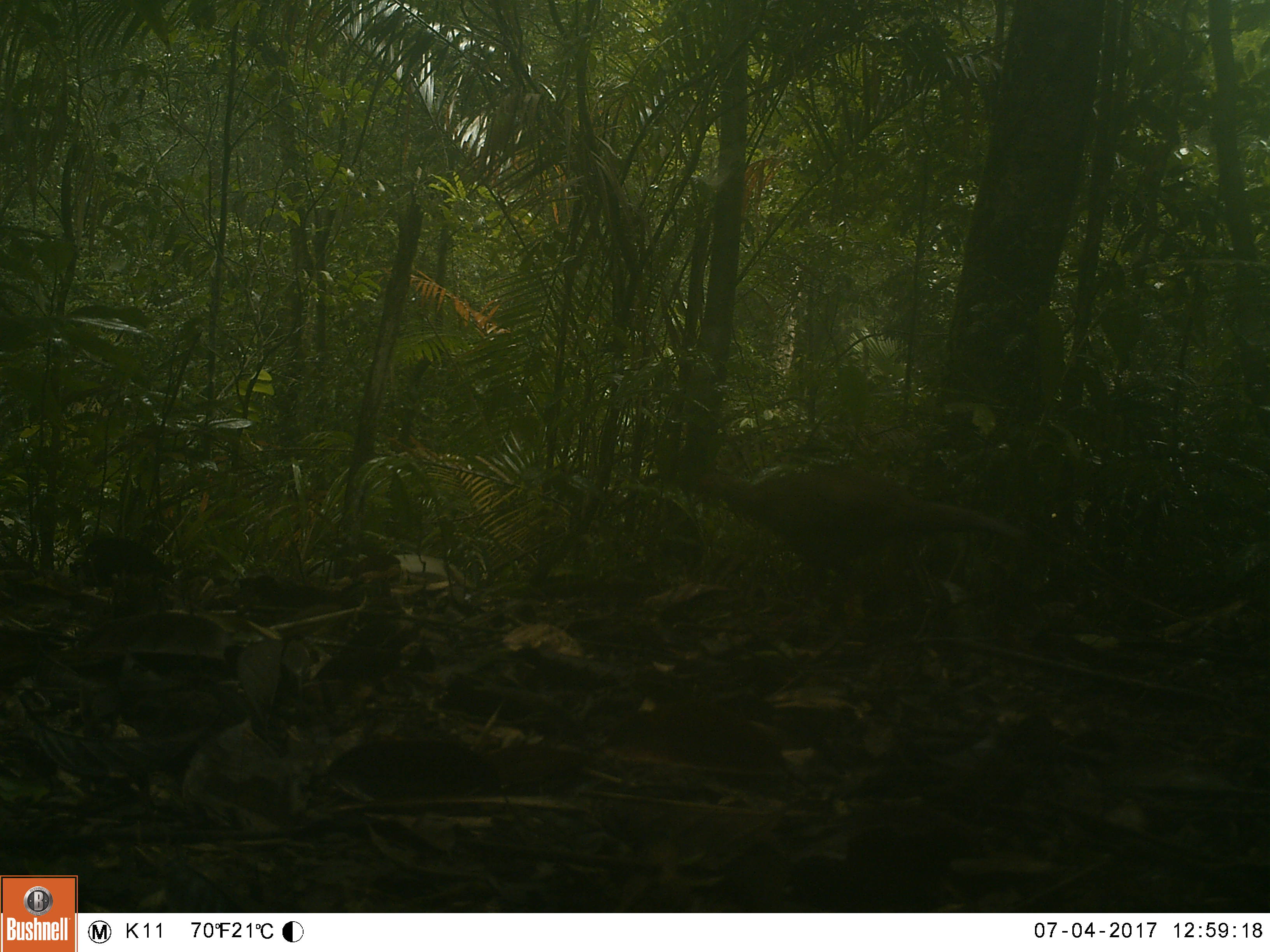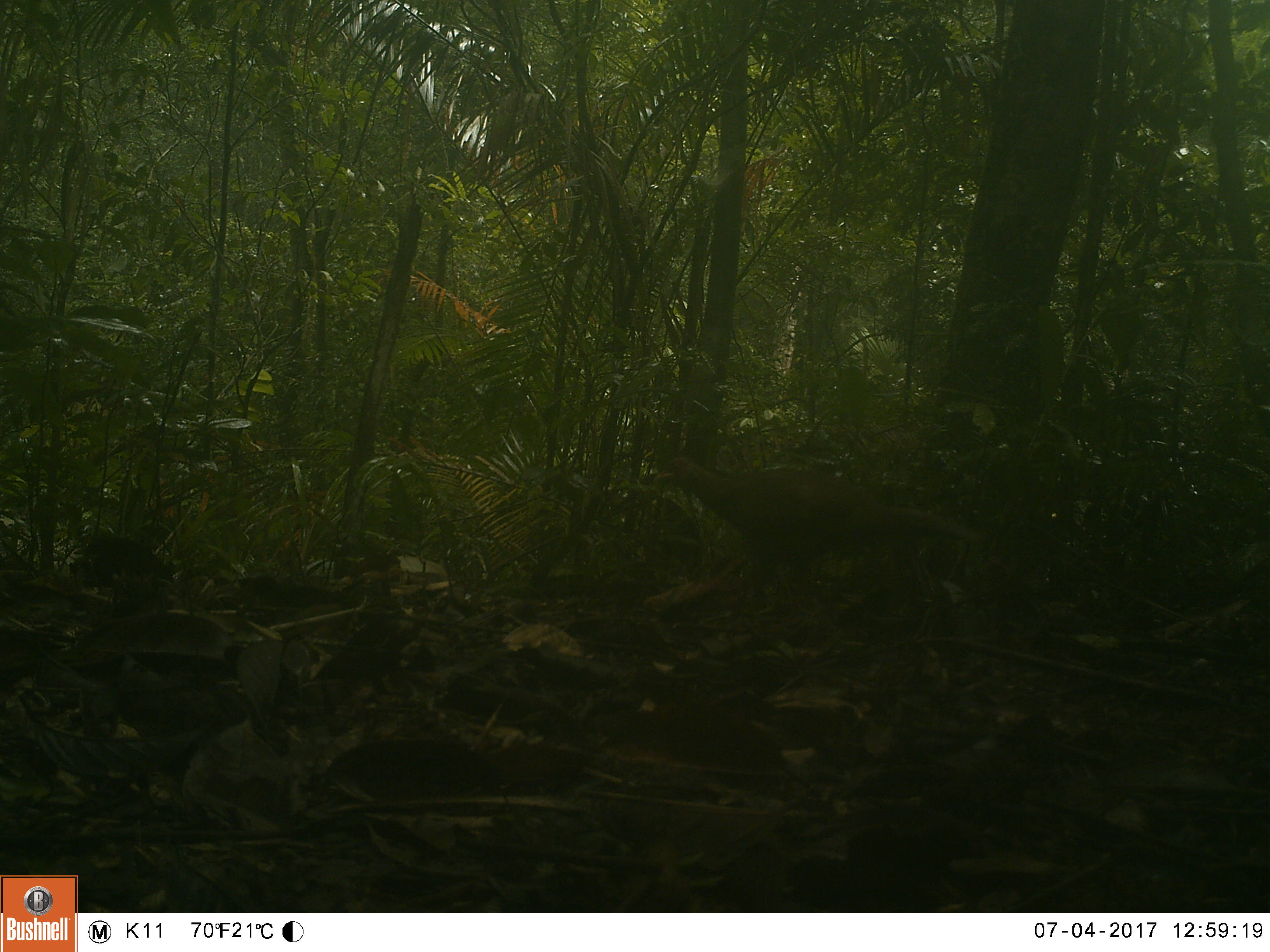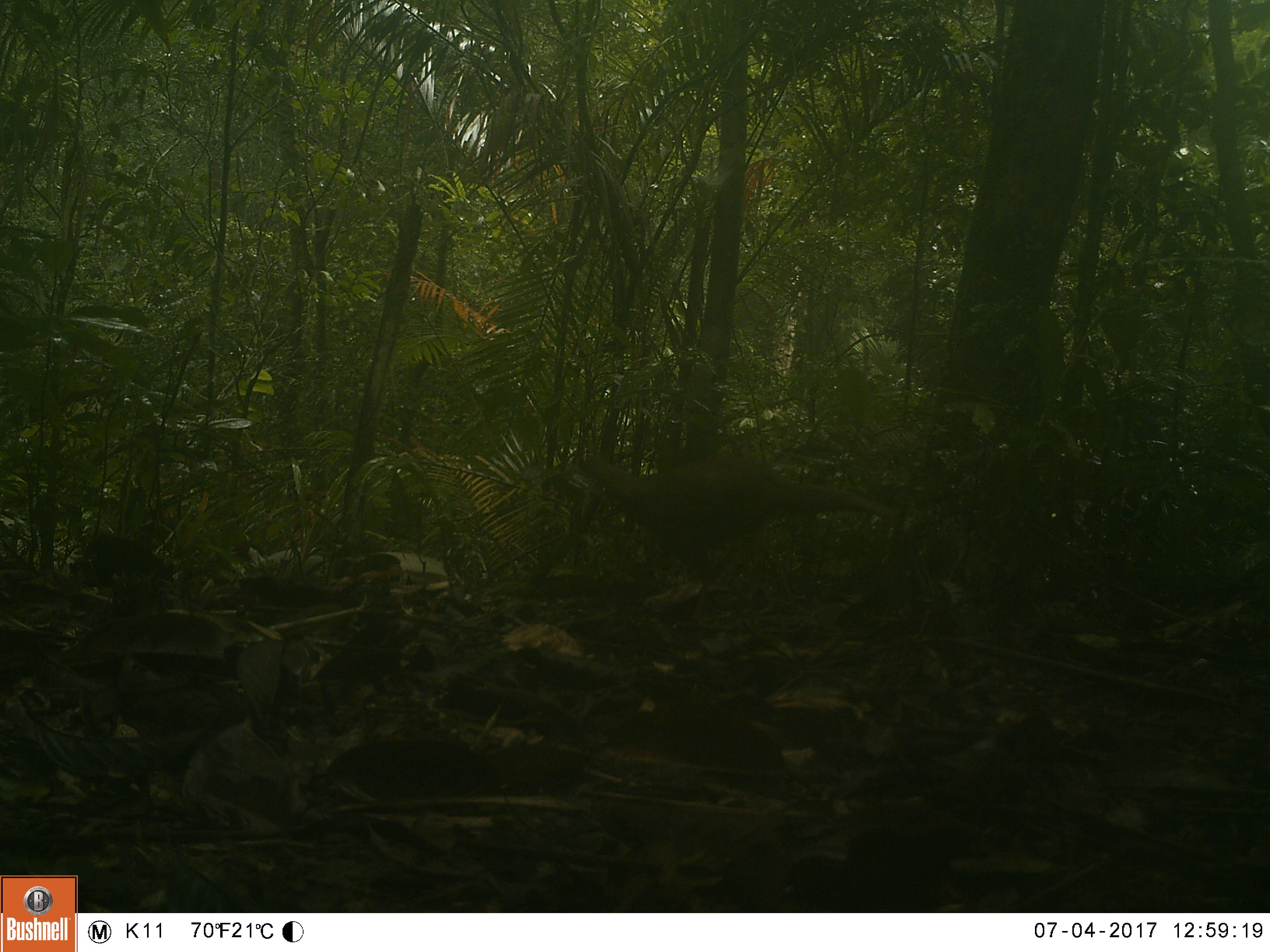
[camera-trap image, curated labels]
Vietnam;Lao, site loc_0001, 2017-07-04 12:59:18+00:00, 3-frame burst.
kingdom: Animalia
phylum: Chordata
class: Aves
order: Galliformes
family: Phasianidae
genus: Lophura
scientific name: Lophura nycthemera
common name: silver pheasant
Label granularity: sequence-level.